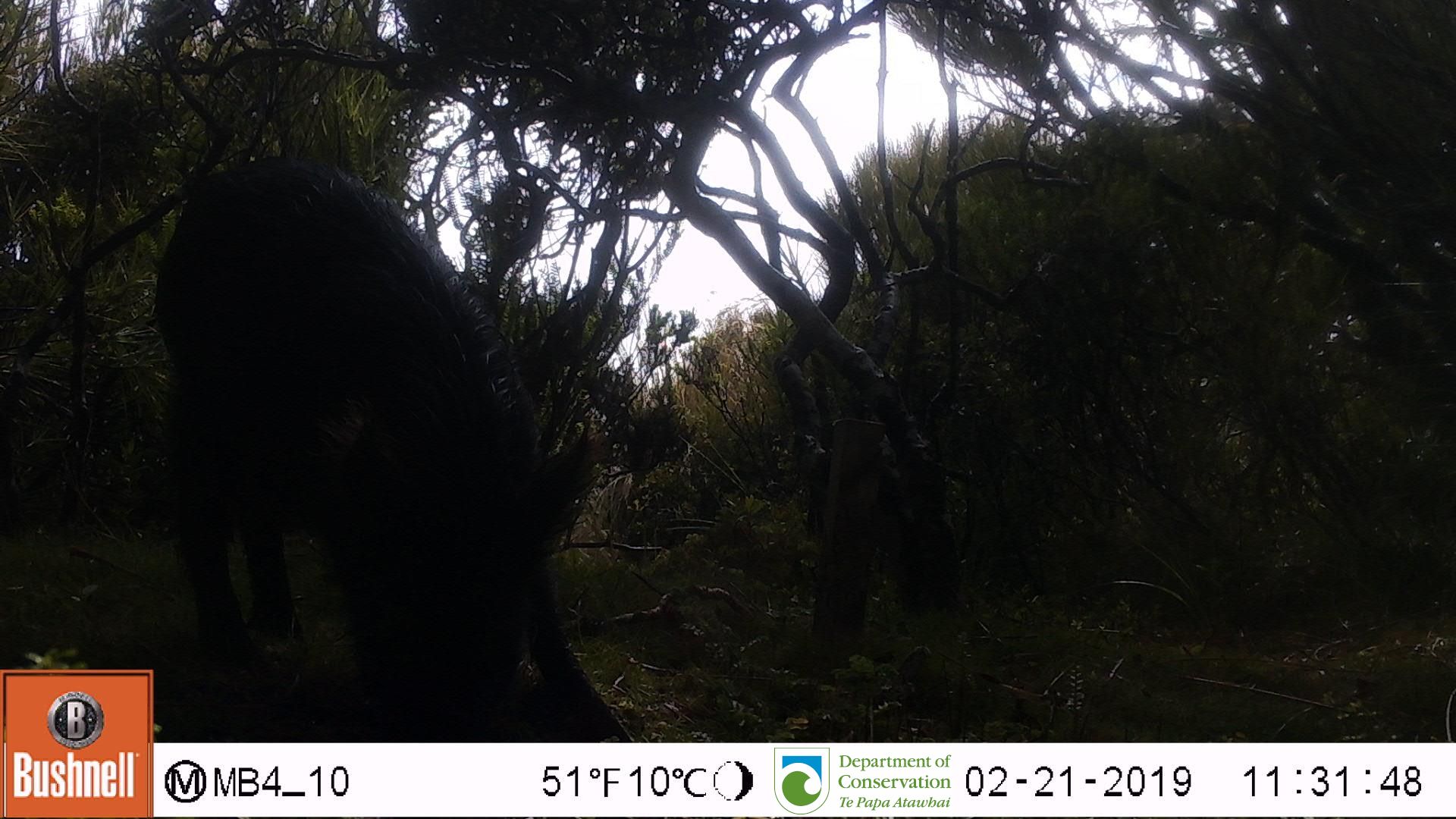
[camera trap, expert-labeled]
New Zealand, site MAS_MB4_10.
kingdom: Animalia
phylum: Chordata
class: Mammalia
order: Artiodactyla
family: Suidae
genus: Sus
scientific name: Sus scrofa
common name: pig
Pig (Sus scrofa).